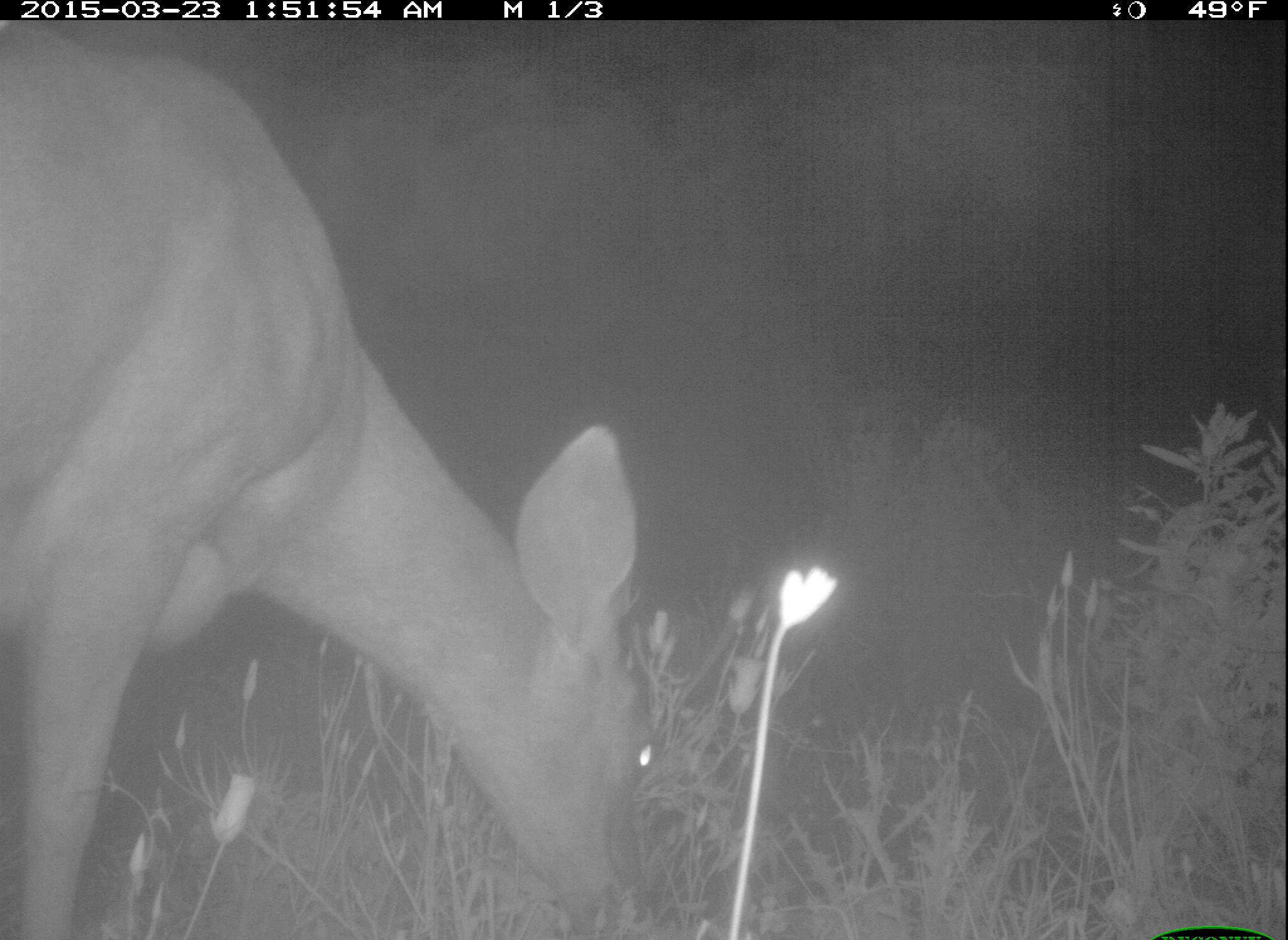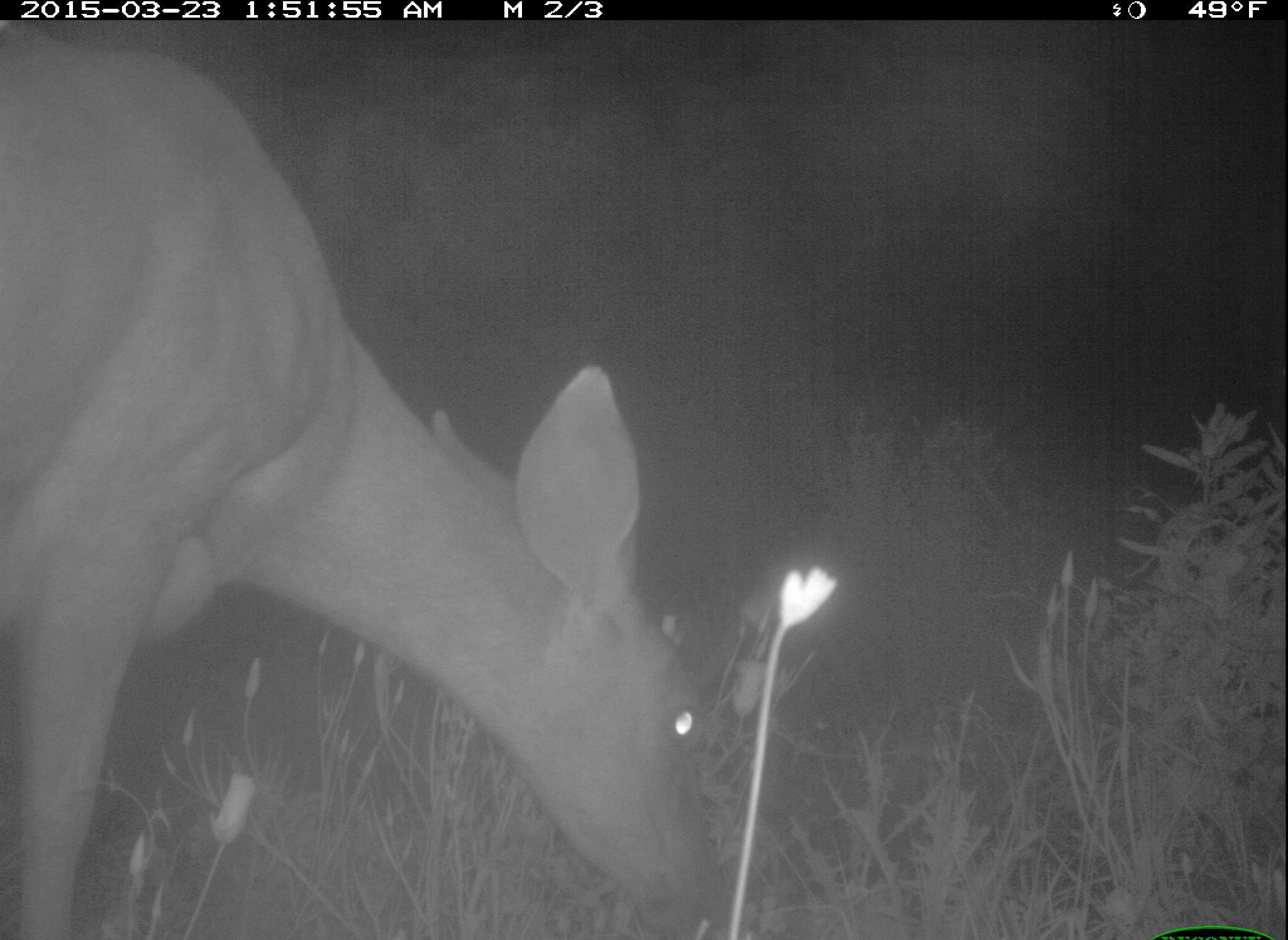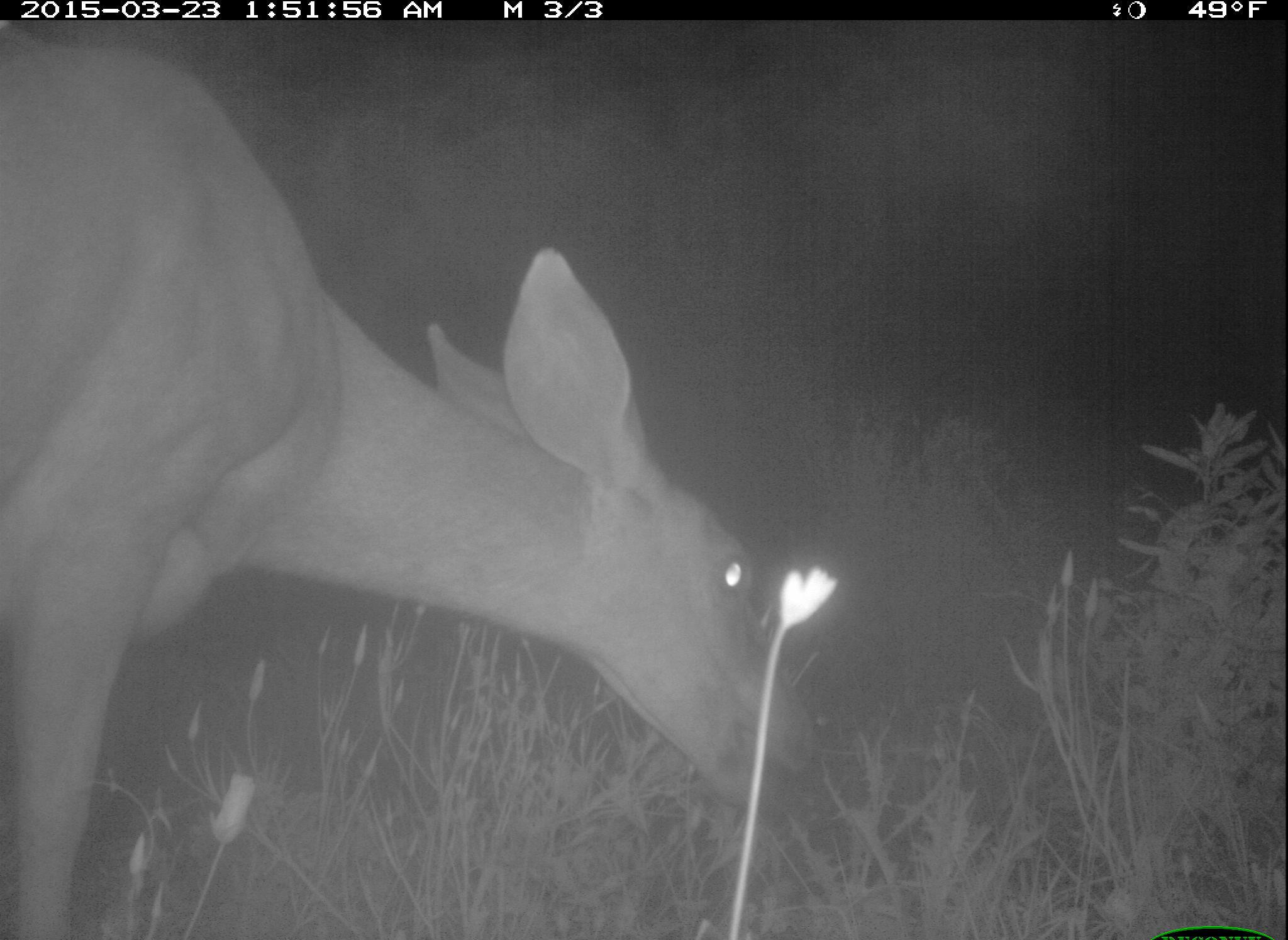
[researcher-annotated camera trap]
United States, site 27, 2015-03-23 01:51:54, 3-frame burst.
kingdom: Animalia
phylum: Chordata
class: Mammalia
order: Artiodactyla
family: Cervidae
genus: Odocoileus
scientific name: Odocoileus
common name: deer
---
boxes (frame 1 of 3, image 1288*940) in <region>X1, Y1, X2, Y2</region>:
deer: <region>0, 18, 662, 927</region>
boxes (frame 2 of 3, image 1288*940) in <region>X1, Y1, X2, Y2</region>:
deer: <region>0, 23, 712, 924</region>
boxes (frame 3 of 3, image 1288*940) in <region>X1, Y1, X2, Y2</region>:
deer: <region>0, 22, 805, 920</region>